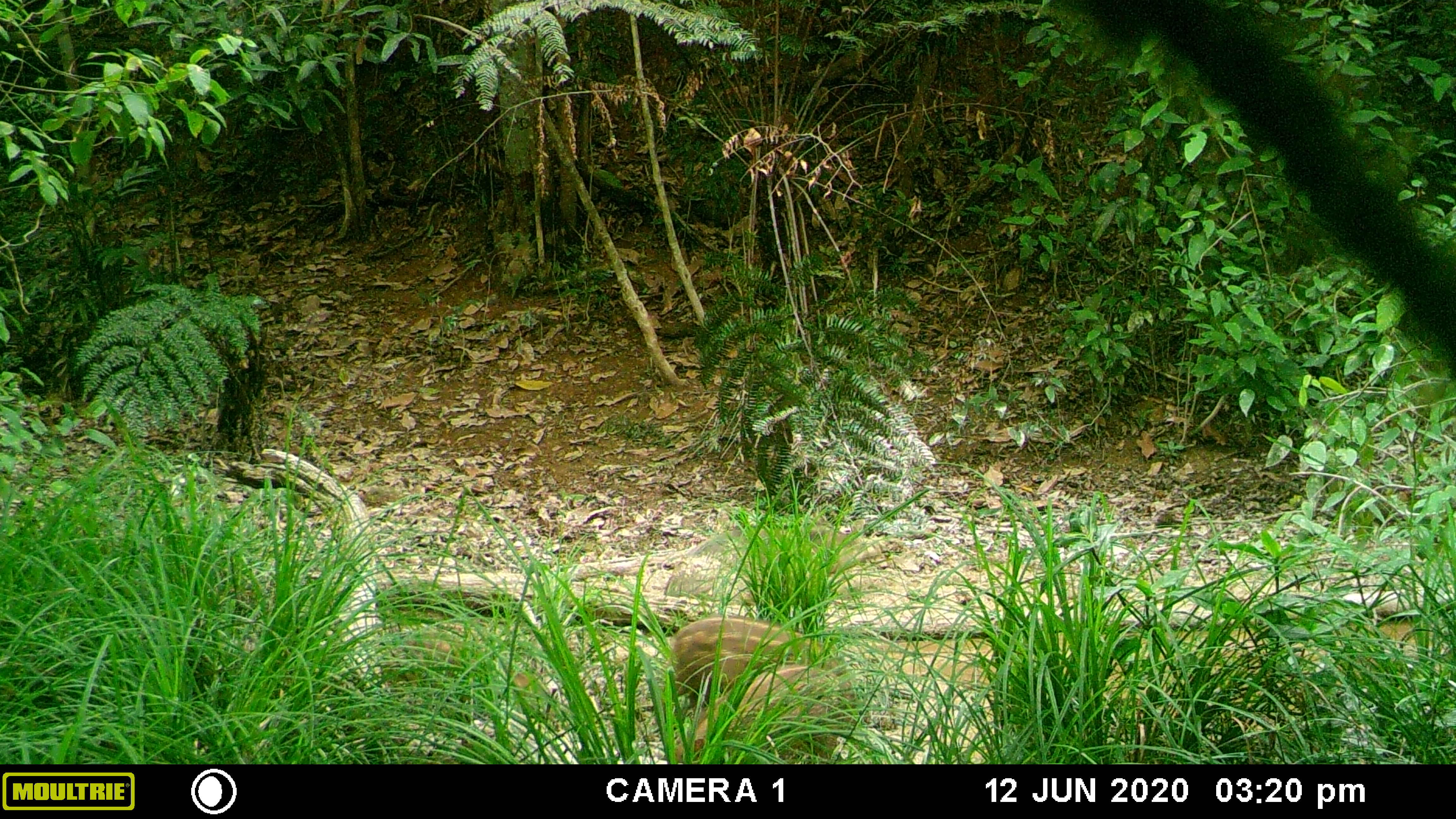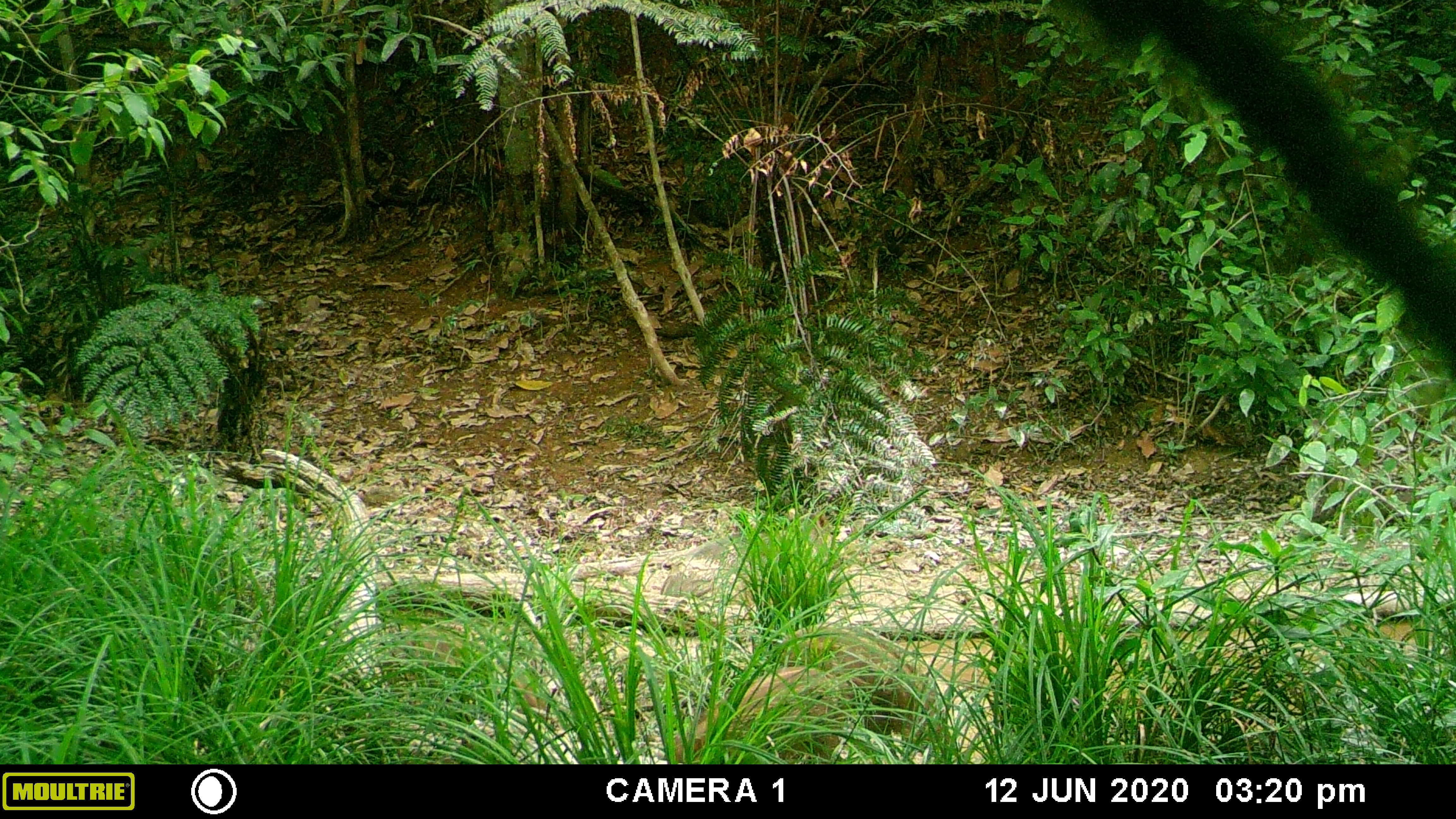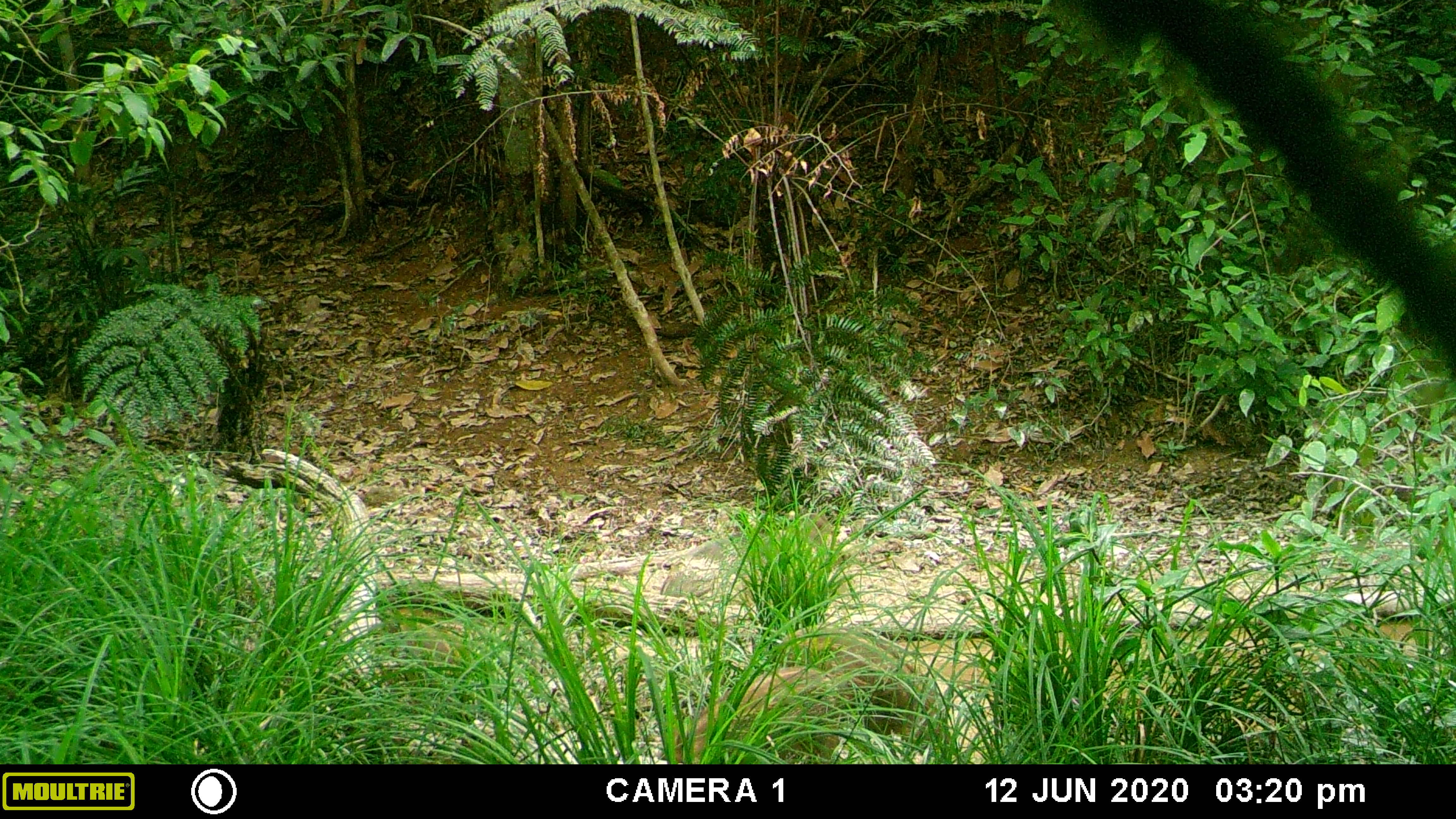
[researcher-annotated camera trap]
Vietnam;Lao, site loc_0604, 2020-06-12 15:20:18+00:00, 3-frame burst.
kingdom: Animalia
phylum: Chordata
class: Mammalia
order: Artiodactyla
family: Suidae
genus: Sus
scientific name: Sus scrofa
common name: eurasian wild pig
Eurasian wild pig (Sus scrofa). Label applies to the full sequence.